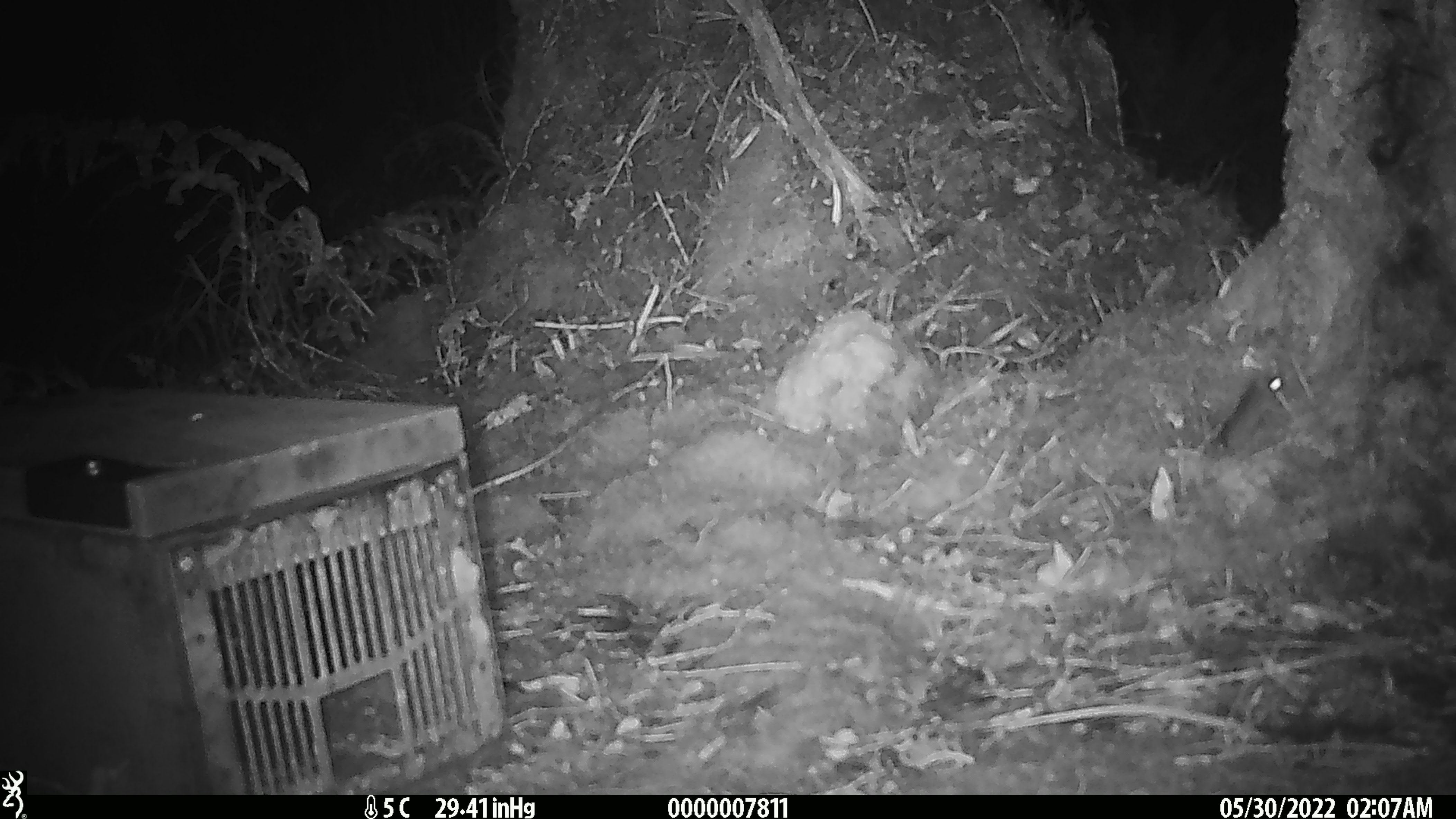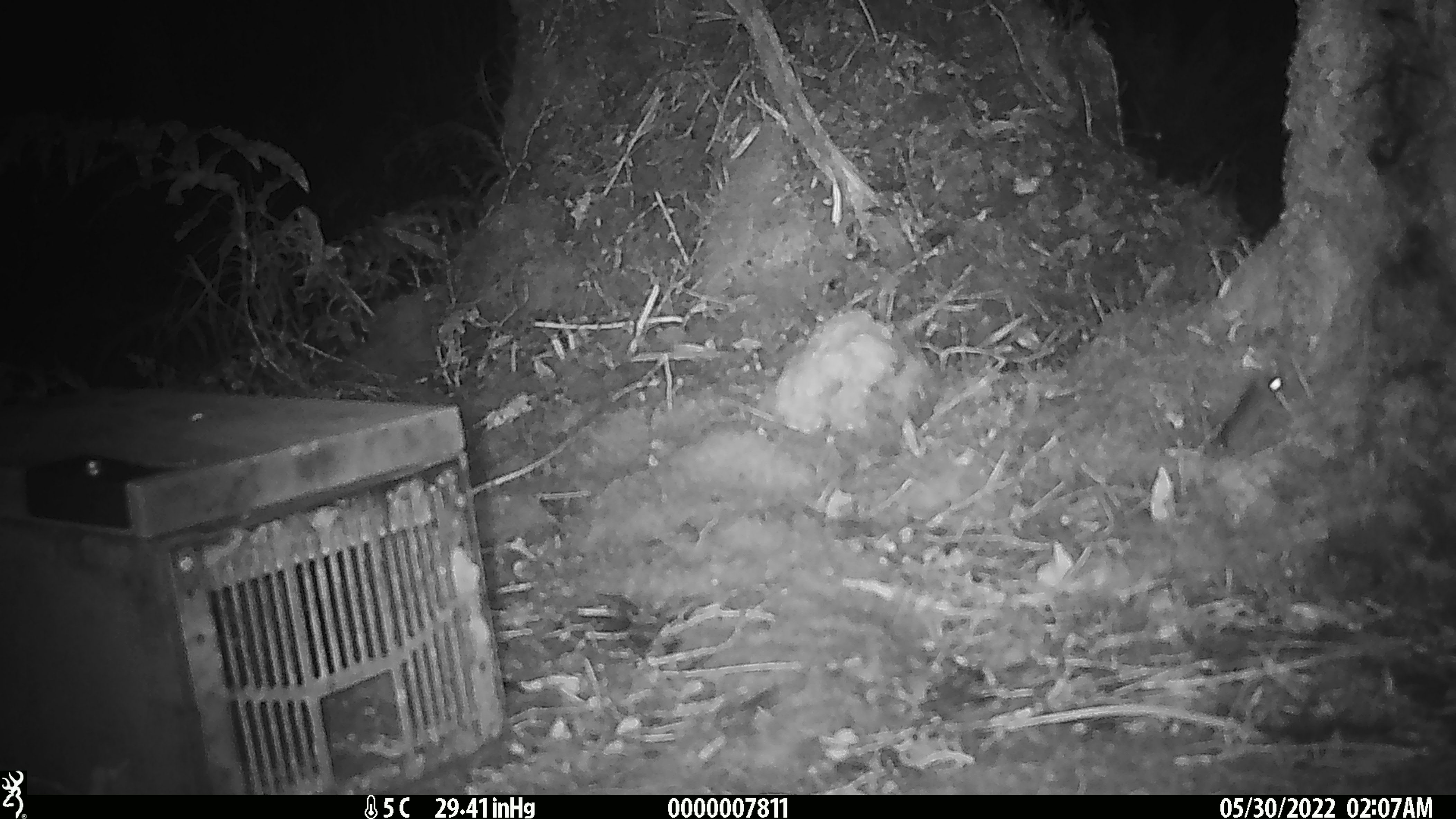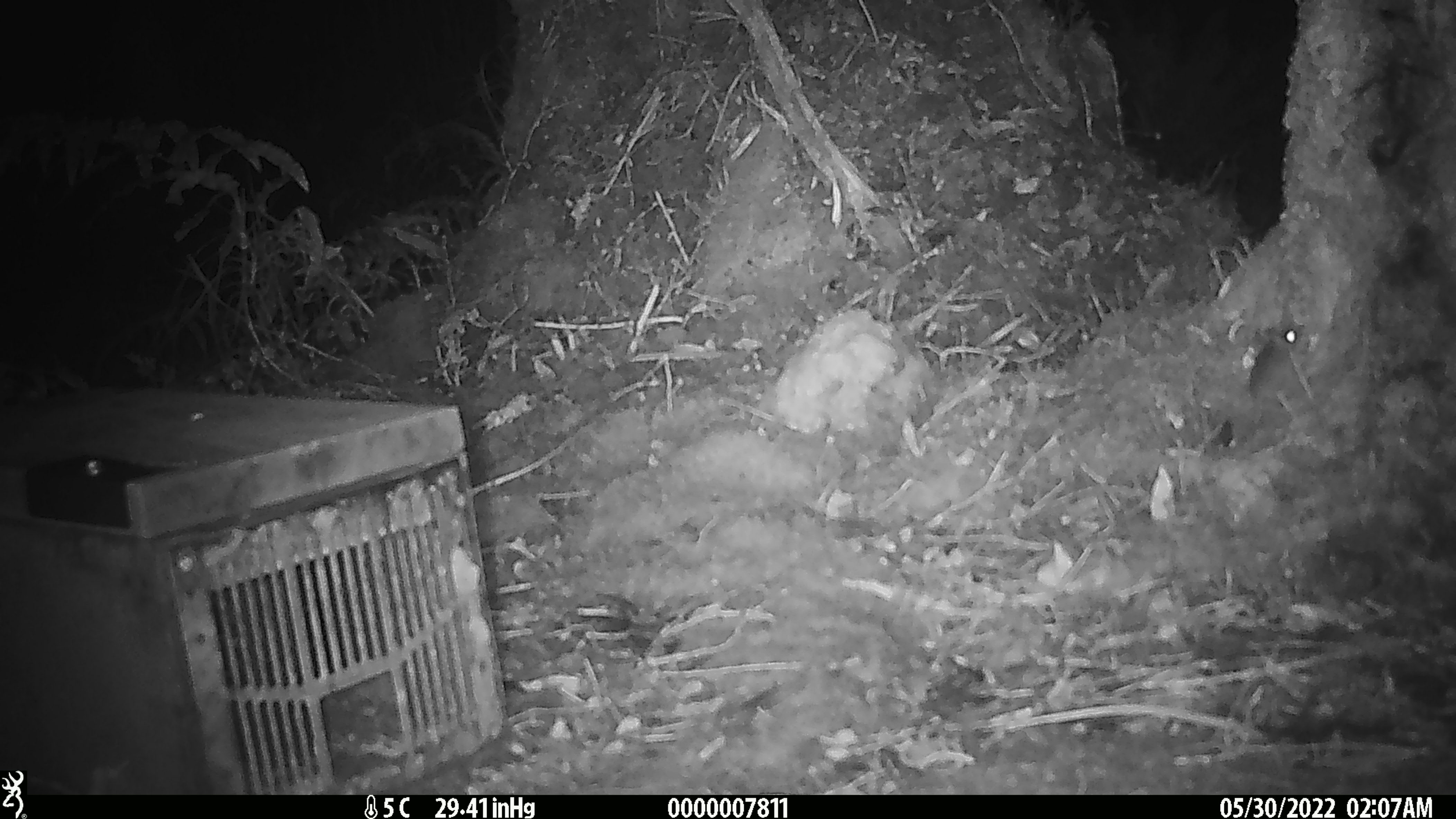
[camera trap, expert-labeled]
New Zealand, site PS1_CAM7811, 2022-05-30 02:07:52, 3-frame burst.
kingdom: Animalia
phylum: Chordata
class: Mammalia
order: Rodentia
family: Muridae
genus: Mus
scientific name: Mus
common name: mouse